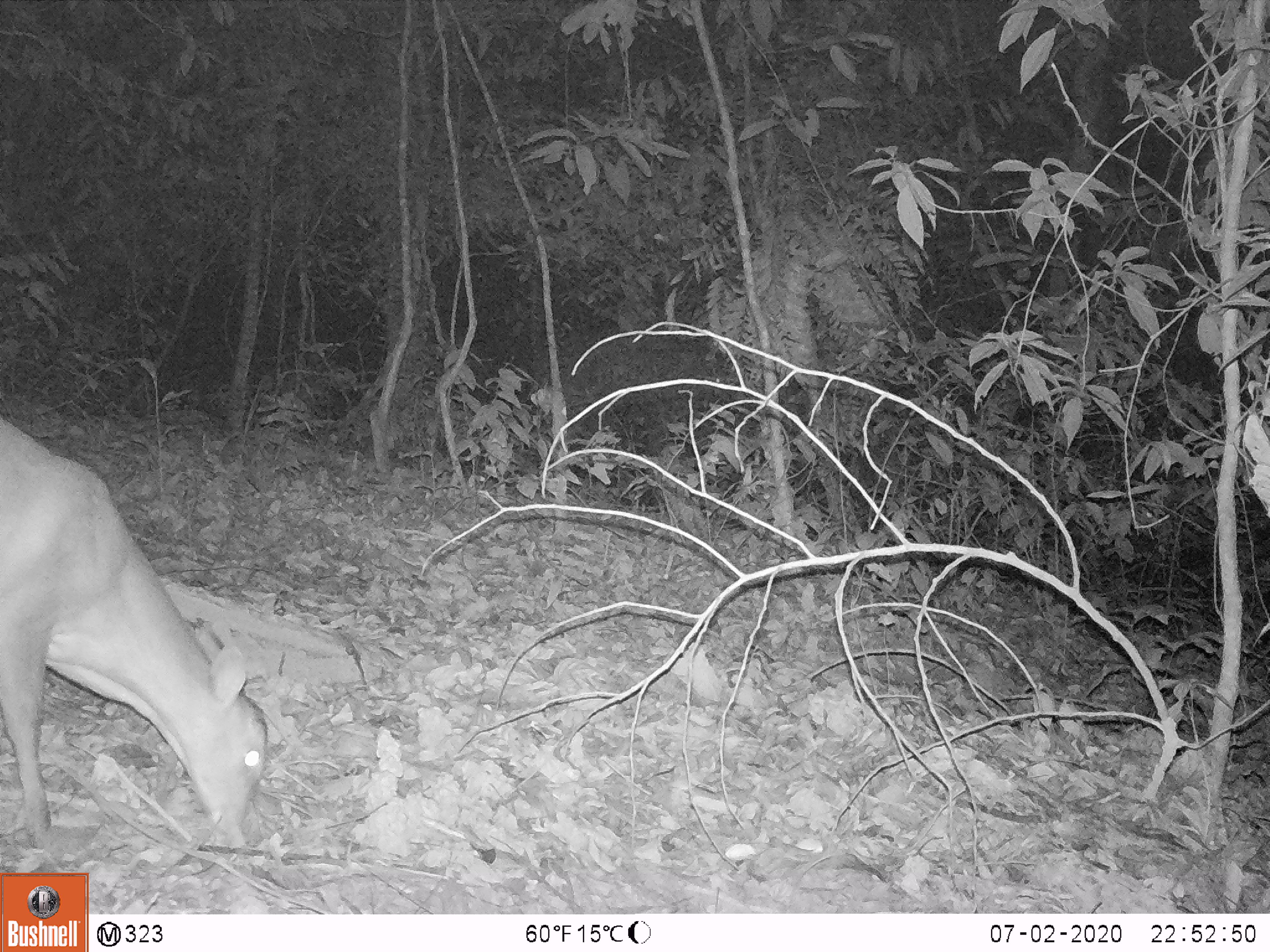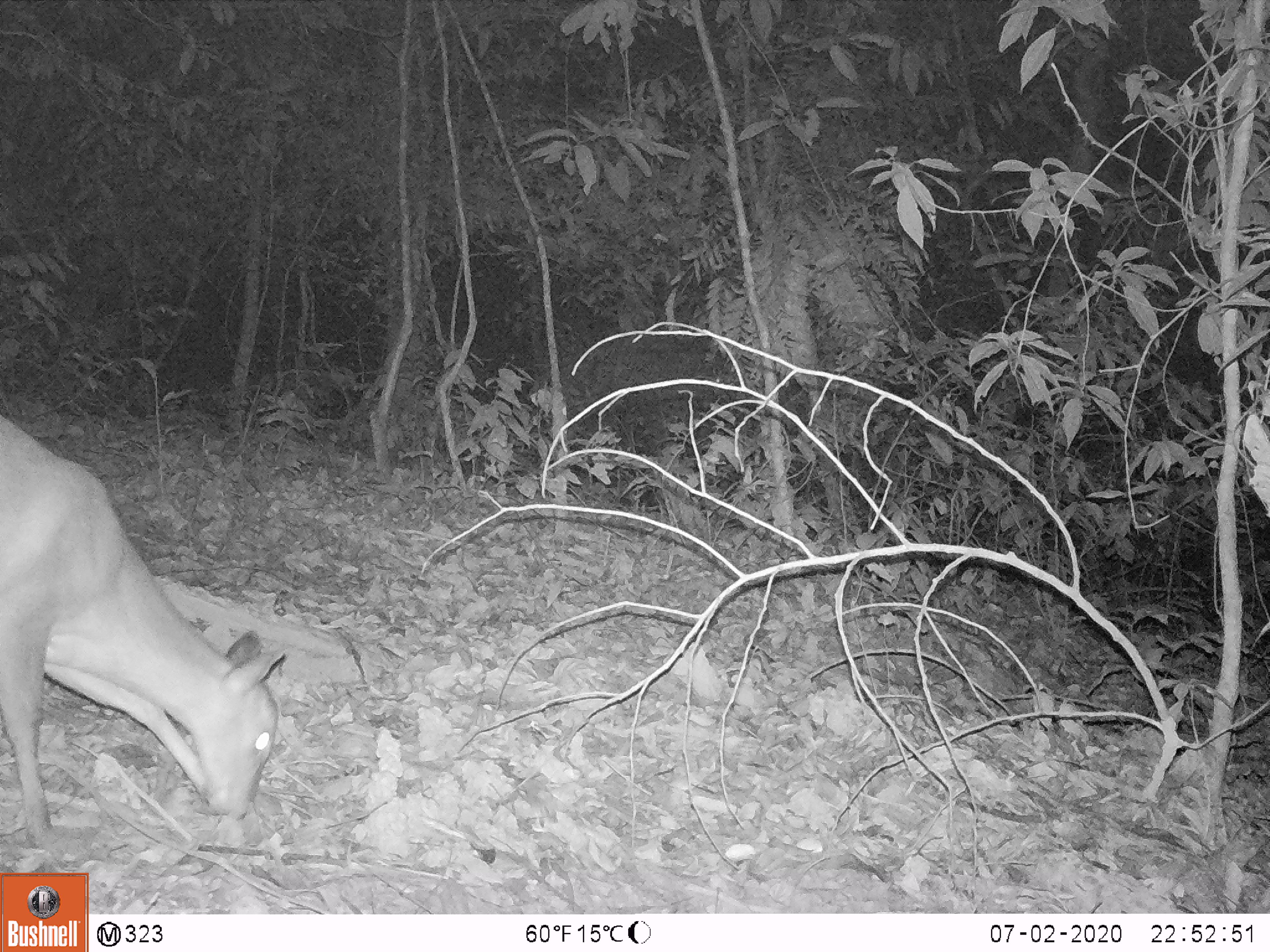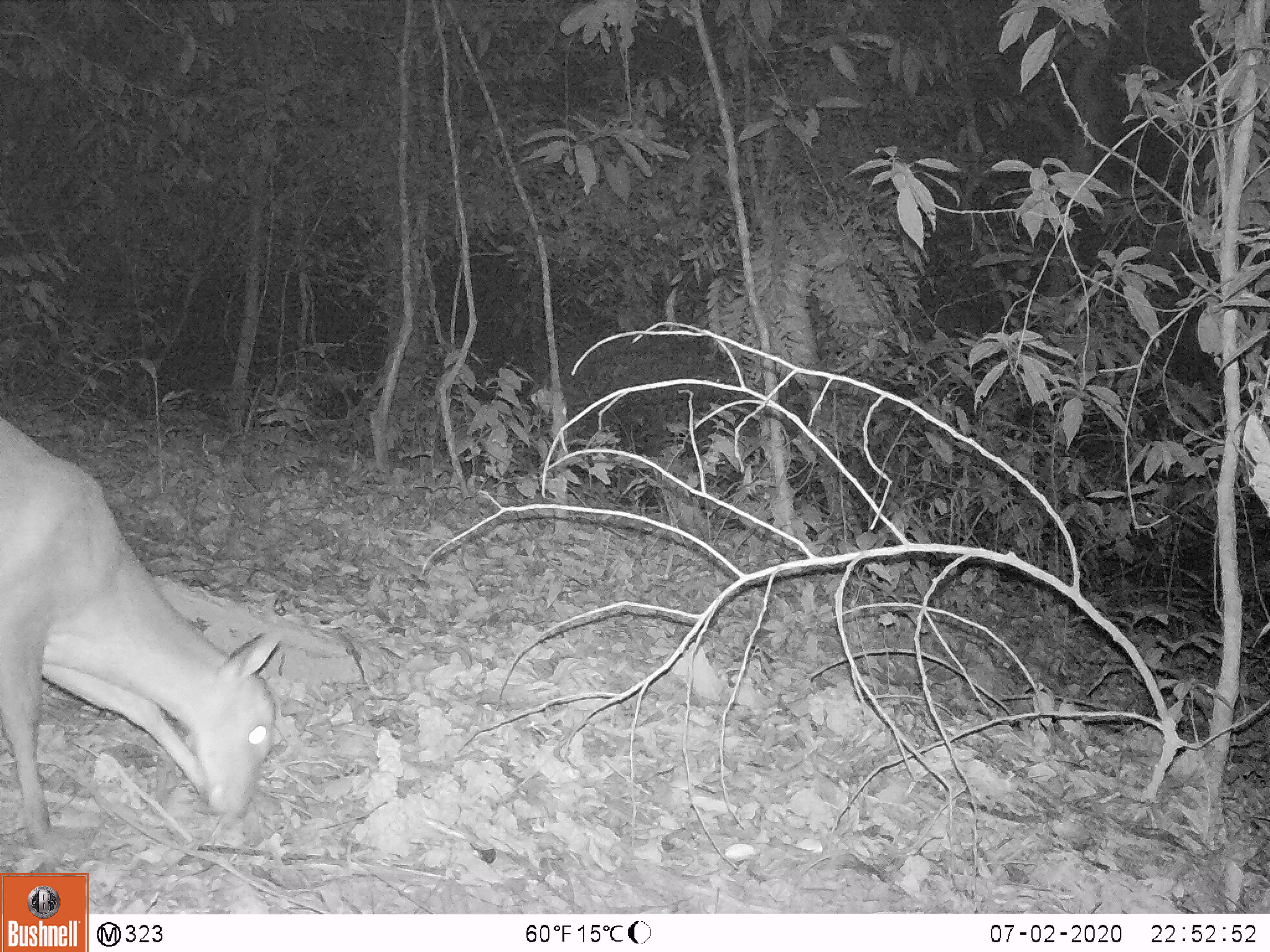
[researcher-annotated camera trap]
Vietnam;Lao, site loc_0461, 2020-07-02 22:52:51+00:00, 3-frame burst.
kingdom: Animalia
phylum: Chordata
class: Mammalia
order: Artiodactyla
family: Cervidae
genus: Muntiacus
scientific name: Muntiacus vuquangensis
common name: large-antlered muntjac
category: large antlered muntjac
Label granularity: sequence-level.